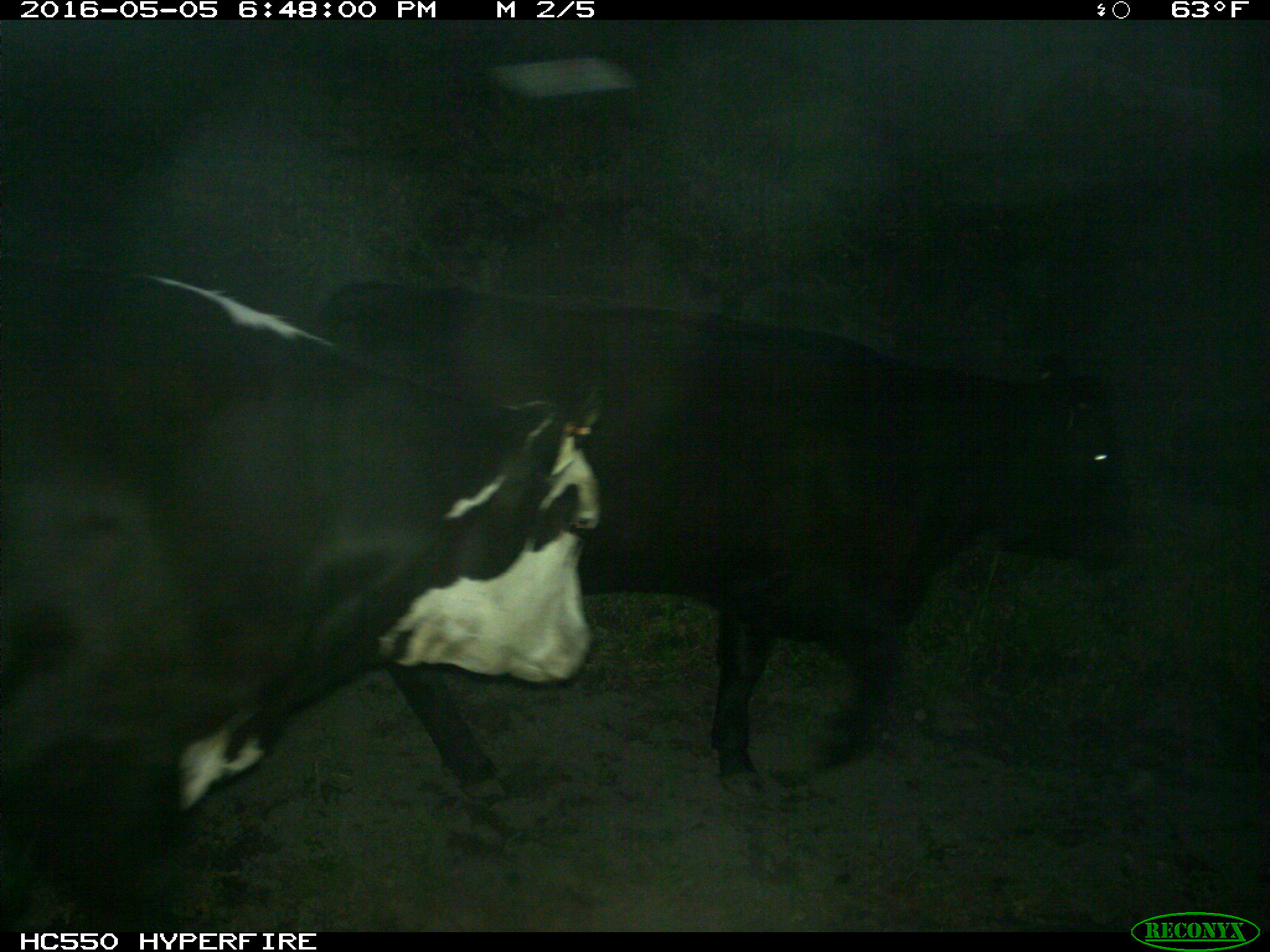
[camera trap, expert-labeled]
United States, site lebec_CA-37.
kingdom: Animalia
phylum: Chordata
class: Mammalia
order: Artiodactyla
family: Bovidae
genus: Bos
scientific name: Bos taurus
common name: domestic cow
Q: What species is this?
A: Bos taurus (domestic cow).